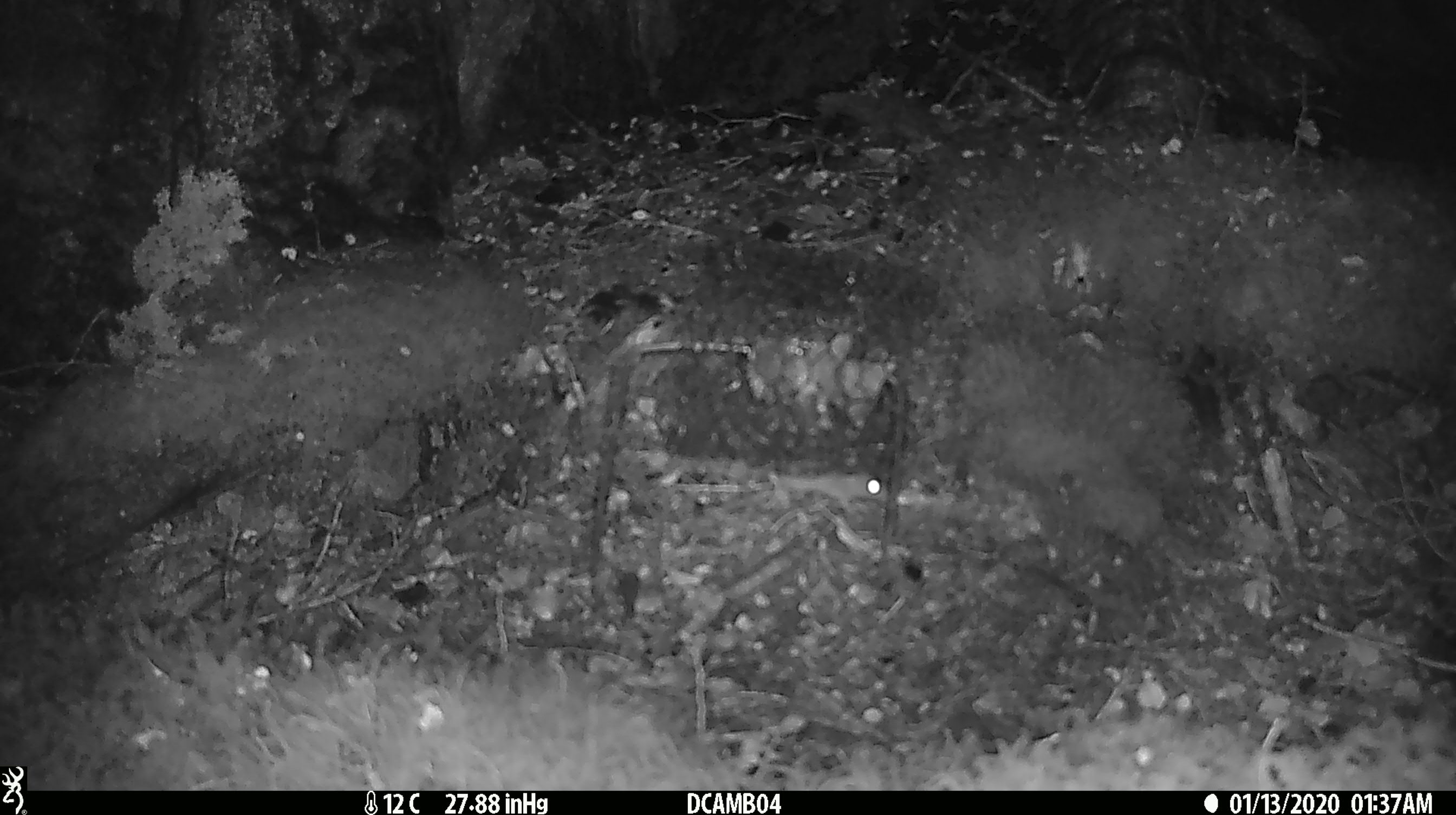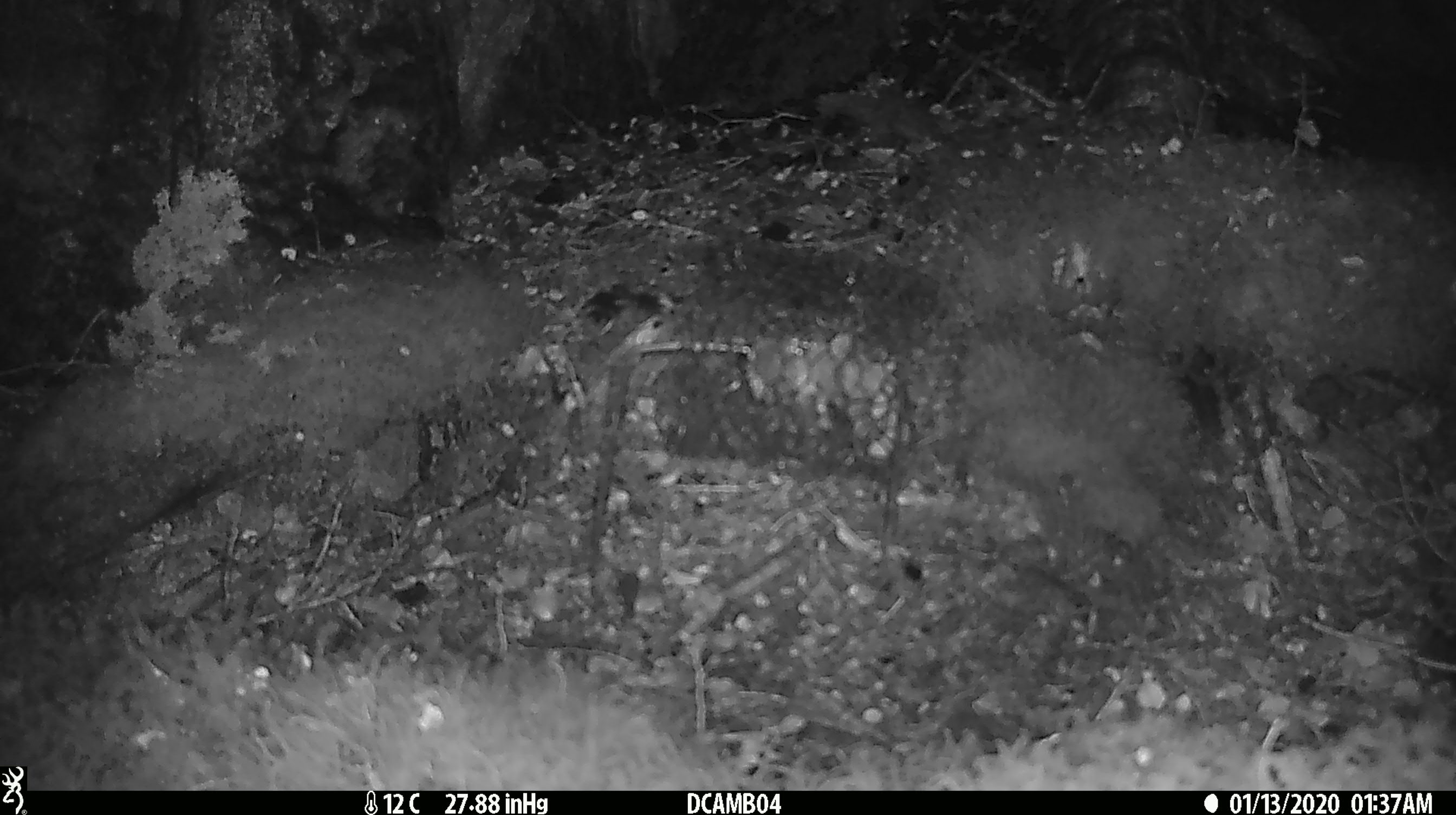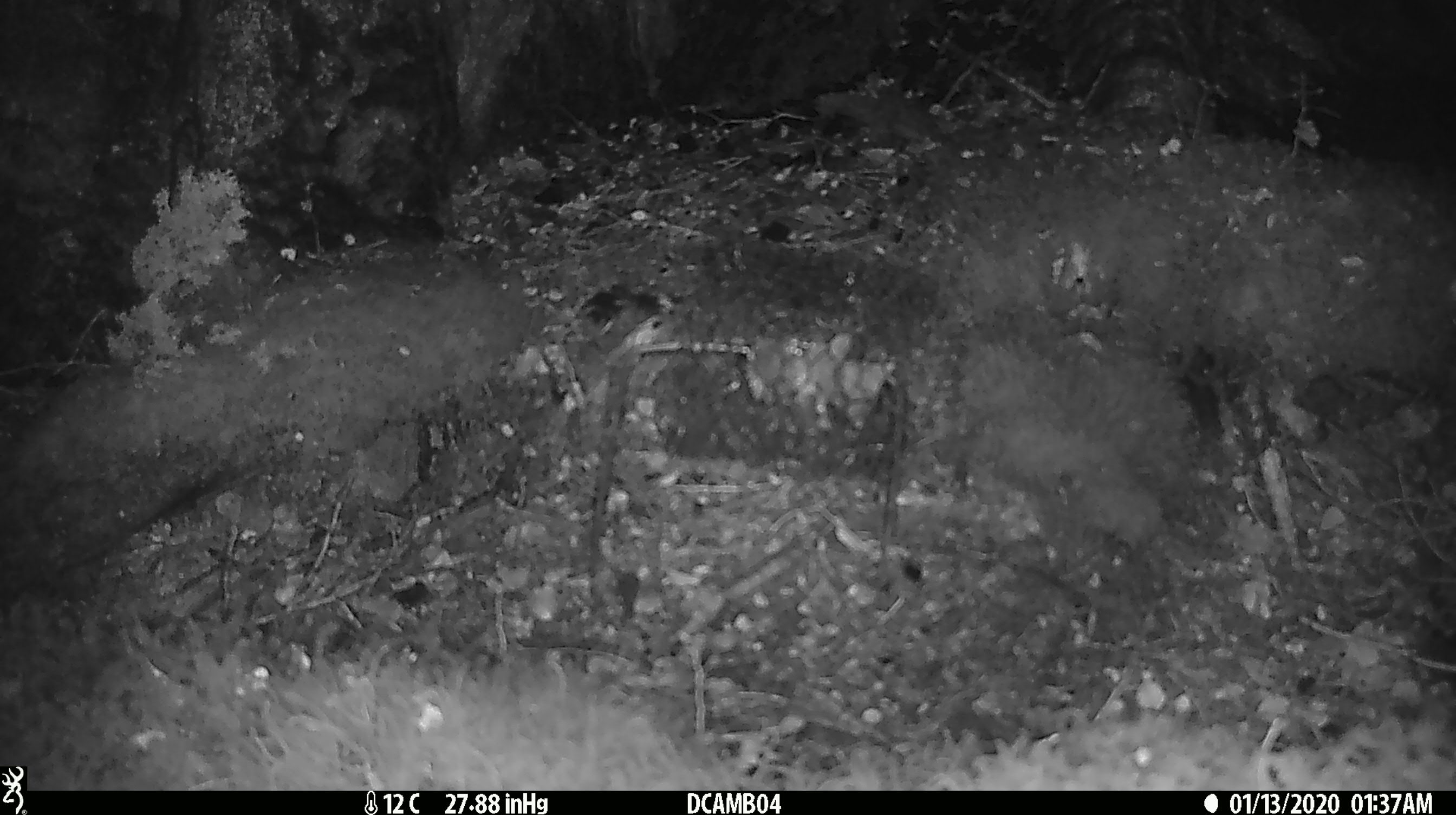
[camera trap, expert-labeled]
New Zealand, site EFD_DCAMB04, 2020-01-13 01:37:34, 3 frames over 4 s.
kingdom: Animalia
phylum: Chordata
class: Mammalia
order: Rodentia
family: Muridae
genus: Mus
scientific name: Mus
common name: mouse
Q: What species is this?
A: Mouse (Mus).